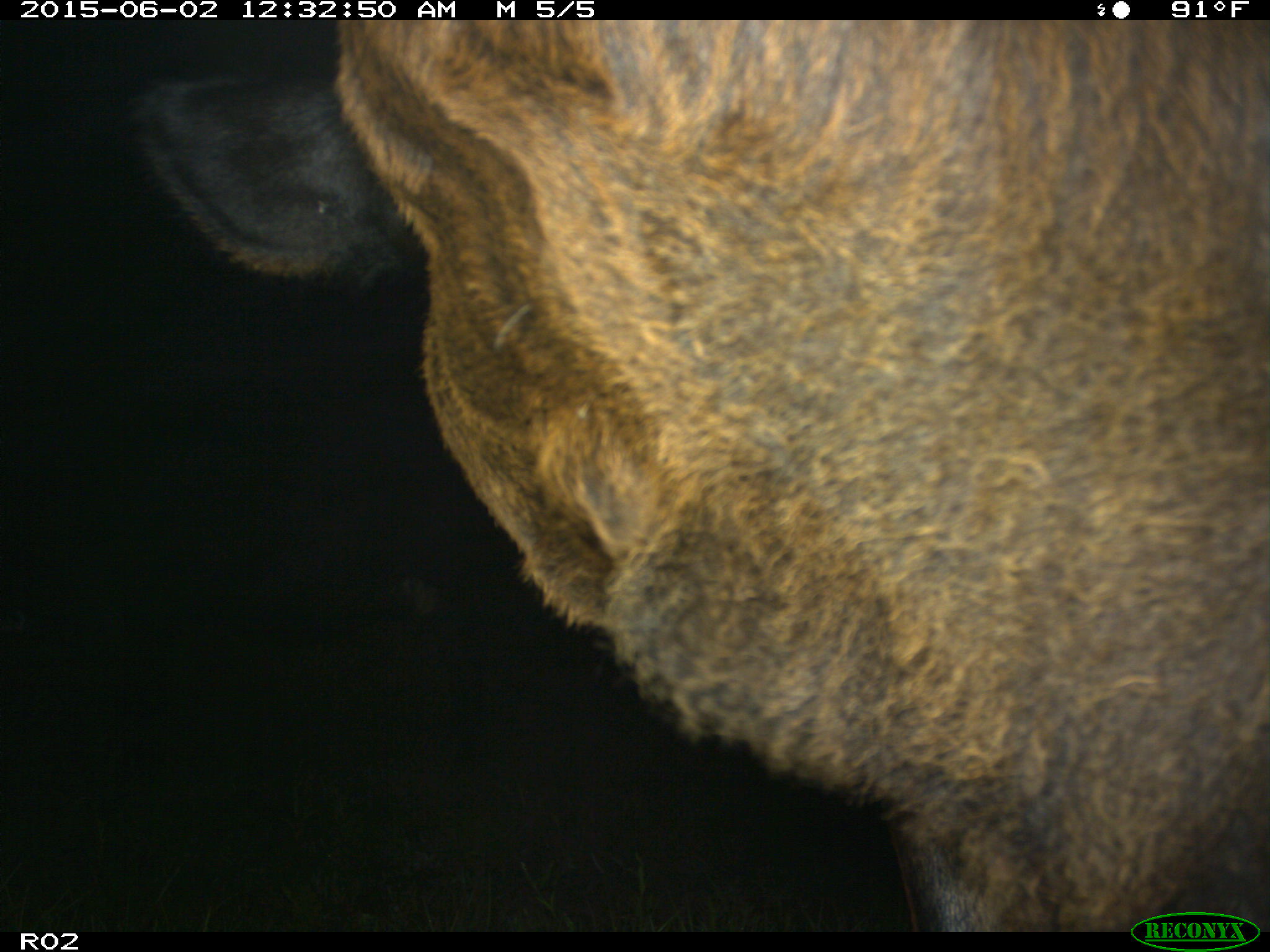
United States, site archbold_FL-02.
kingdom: Animalia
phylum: Chordata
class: Mammalia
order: Artiodactyla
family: Bovidae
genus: Bos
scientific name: Bos taurus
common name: domestic cow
Bos taurus (domestic cow).